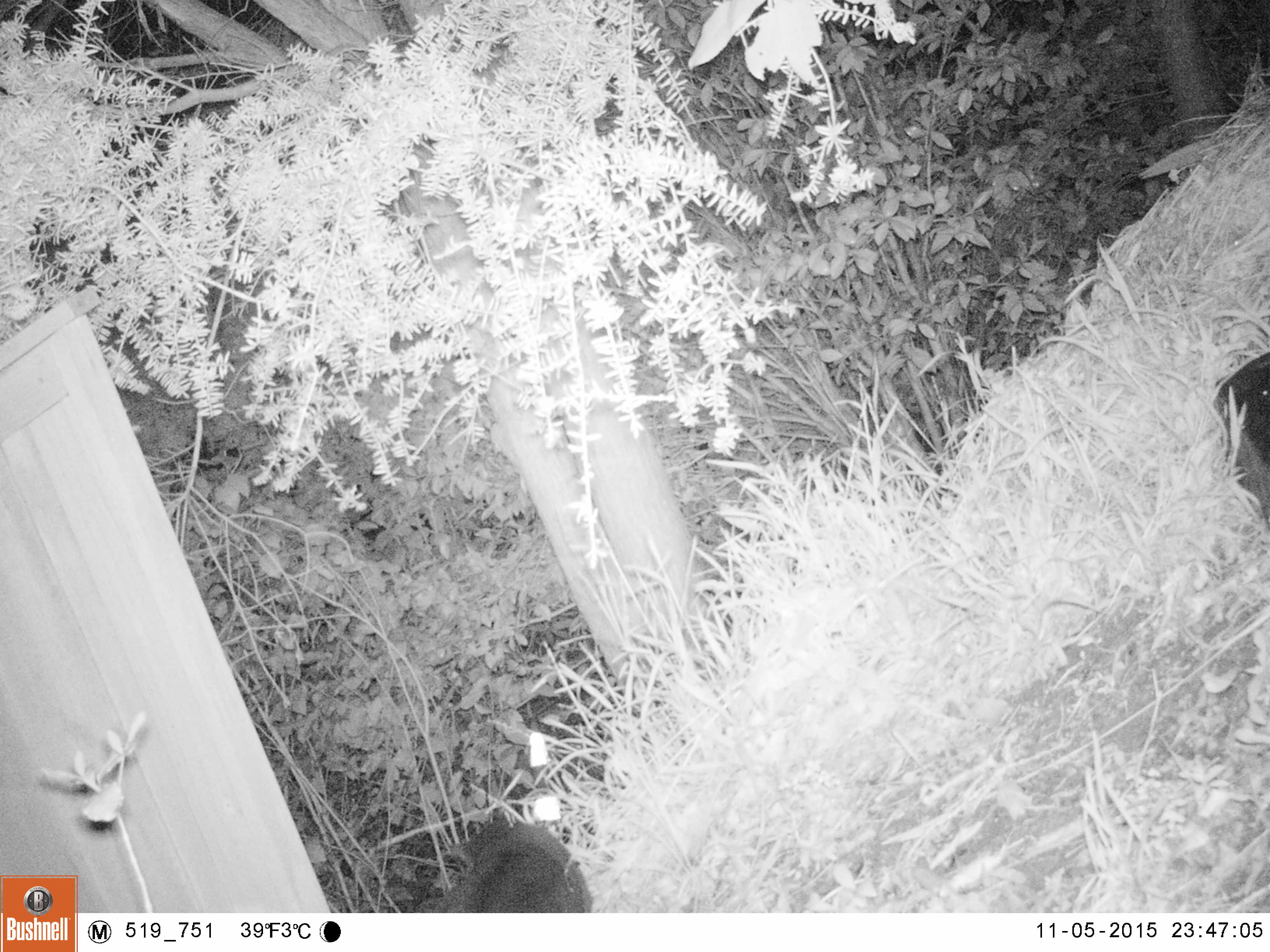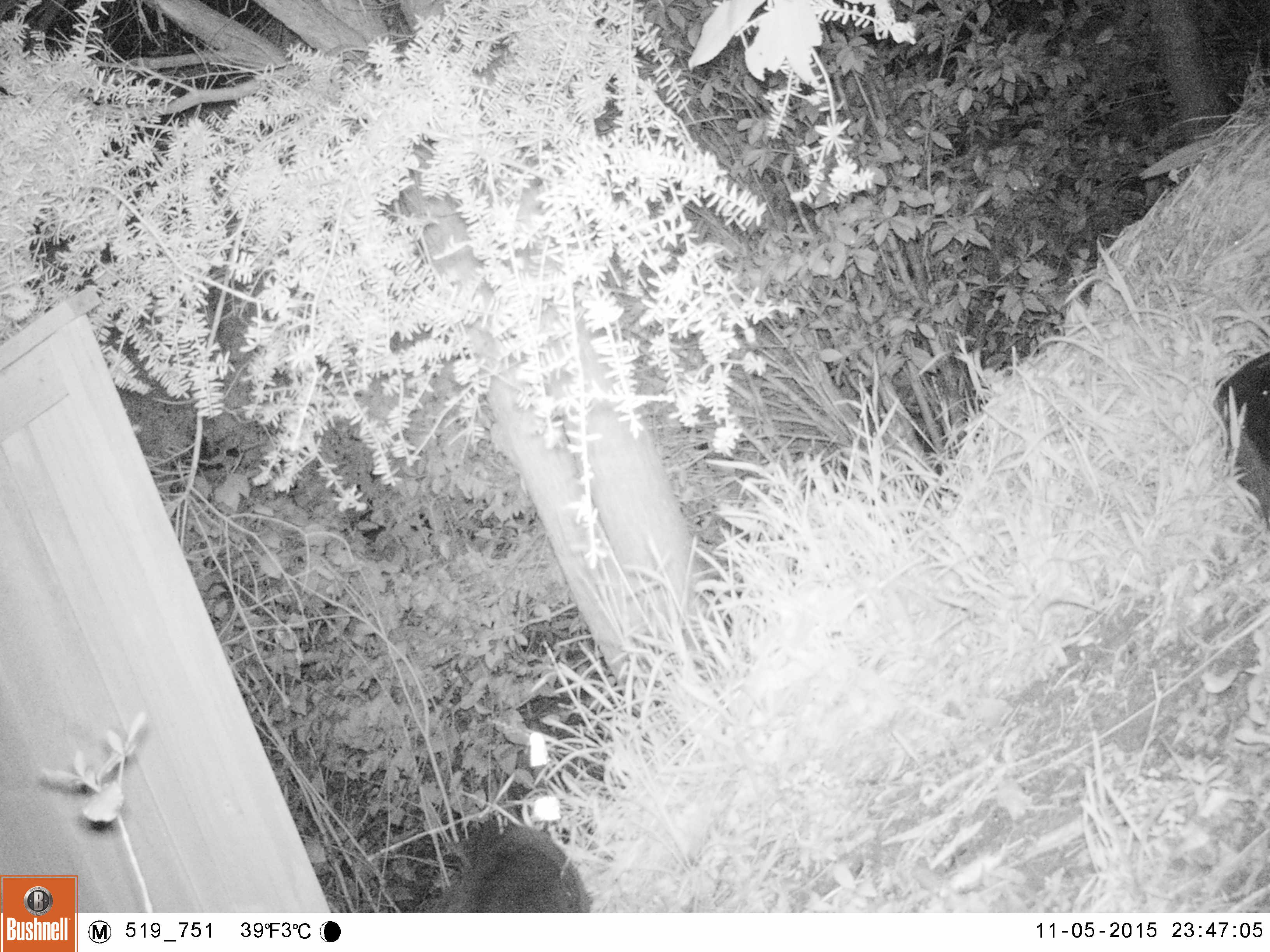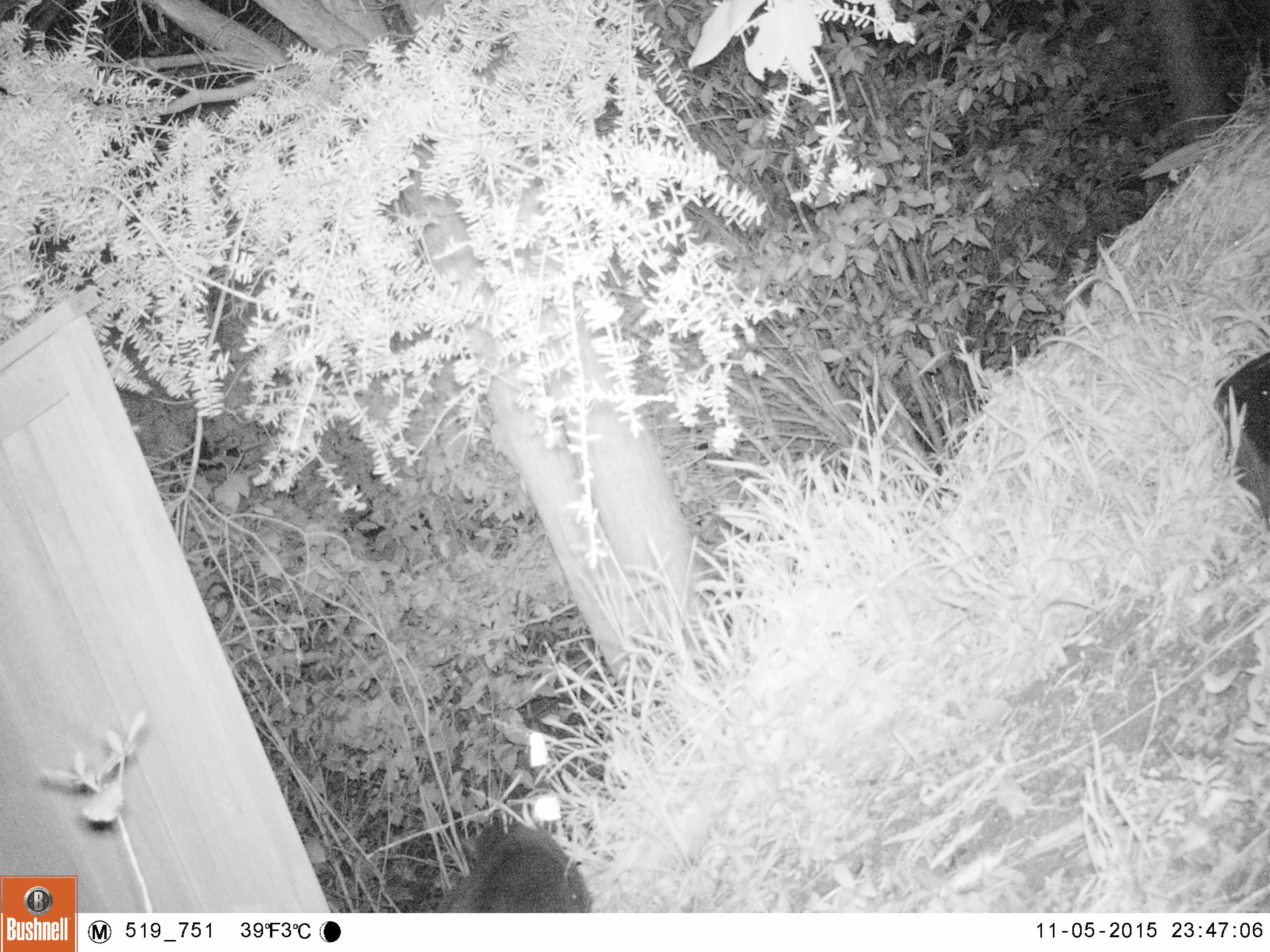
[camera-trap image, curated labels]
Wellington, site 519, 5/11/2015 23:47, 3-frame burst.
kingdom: Animalia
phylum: Chordata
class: Mammalia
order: Carnivora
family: Felidae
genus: Felis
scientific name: Felis catus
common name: cat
Cat (Felis catus).